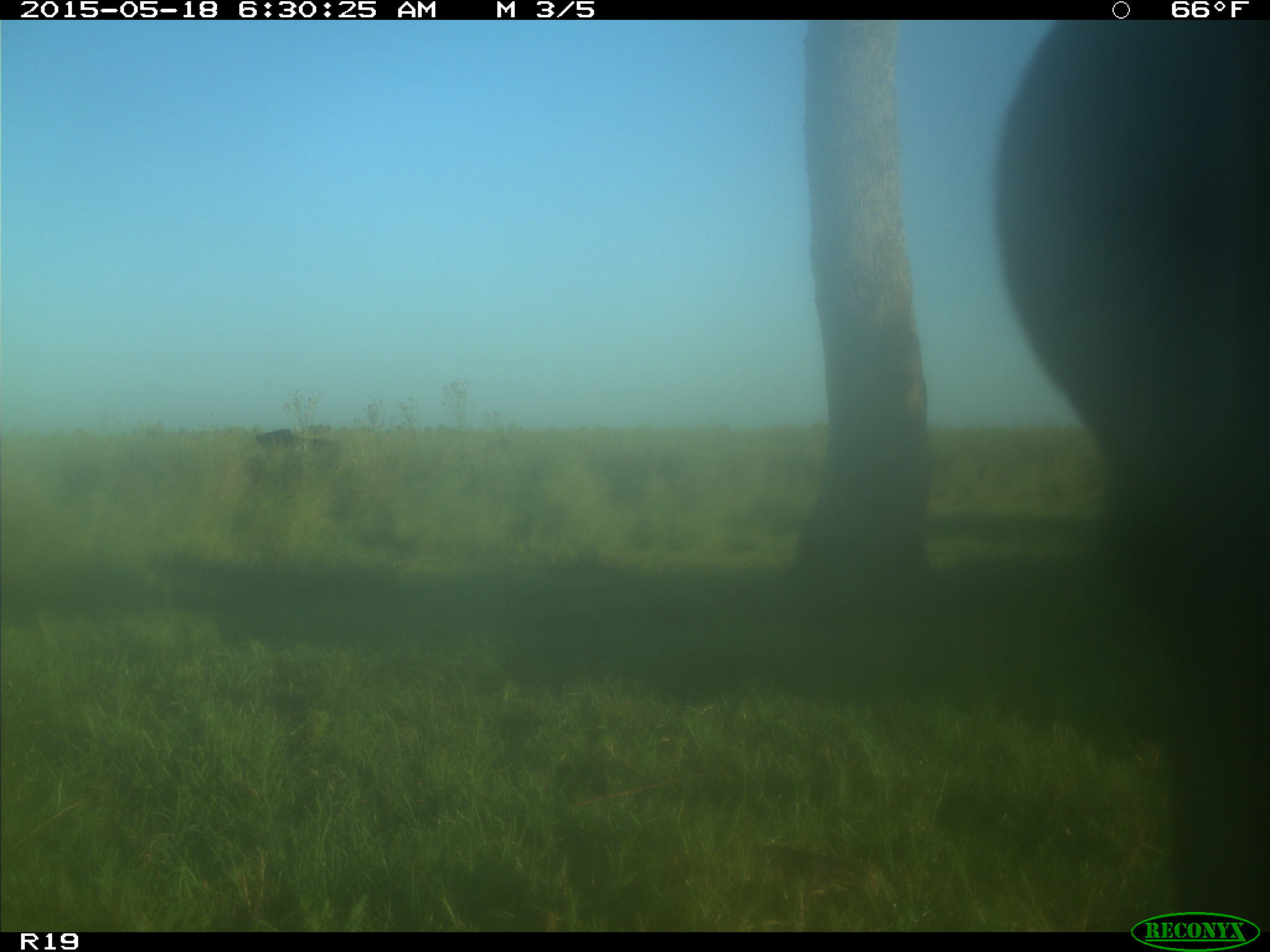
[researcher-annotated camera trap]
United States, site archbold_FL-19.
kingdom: Animalia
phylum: Chordata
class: Mammalia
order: Artiodactyla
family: Bovidae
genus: Bos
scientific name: Bos taurus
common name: domestic cow